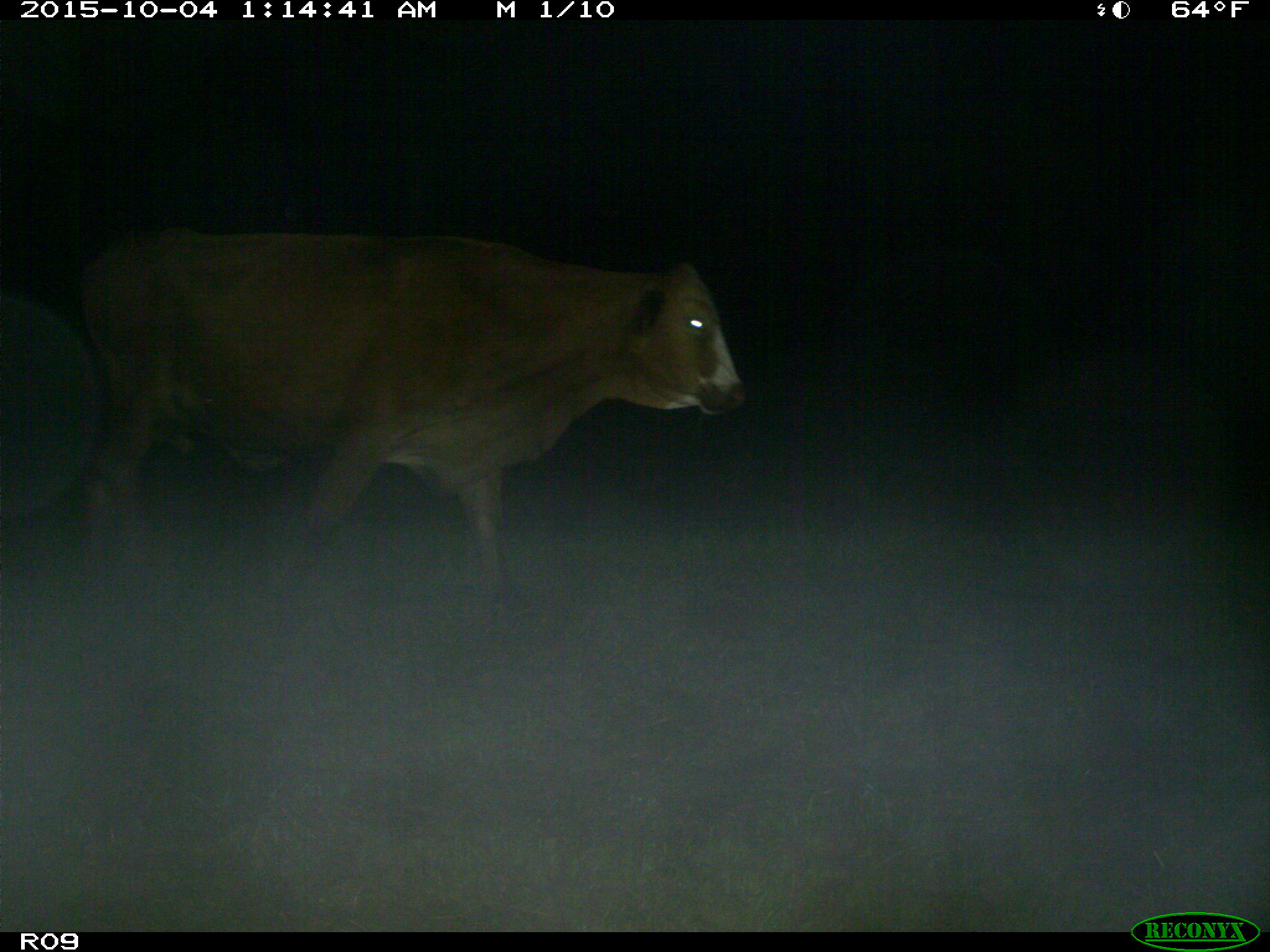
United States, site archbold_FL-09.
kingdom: Animalia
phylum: Chordata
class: Mammalia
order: Artiodactyla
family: Bovidae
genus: Bos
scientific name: Bos taurus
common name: domestic cow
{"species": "Bos taurus (domestic cow)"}